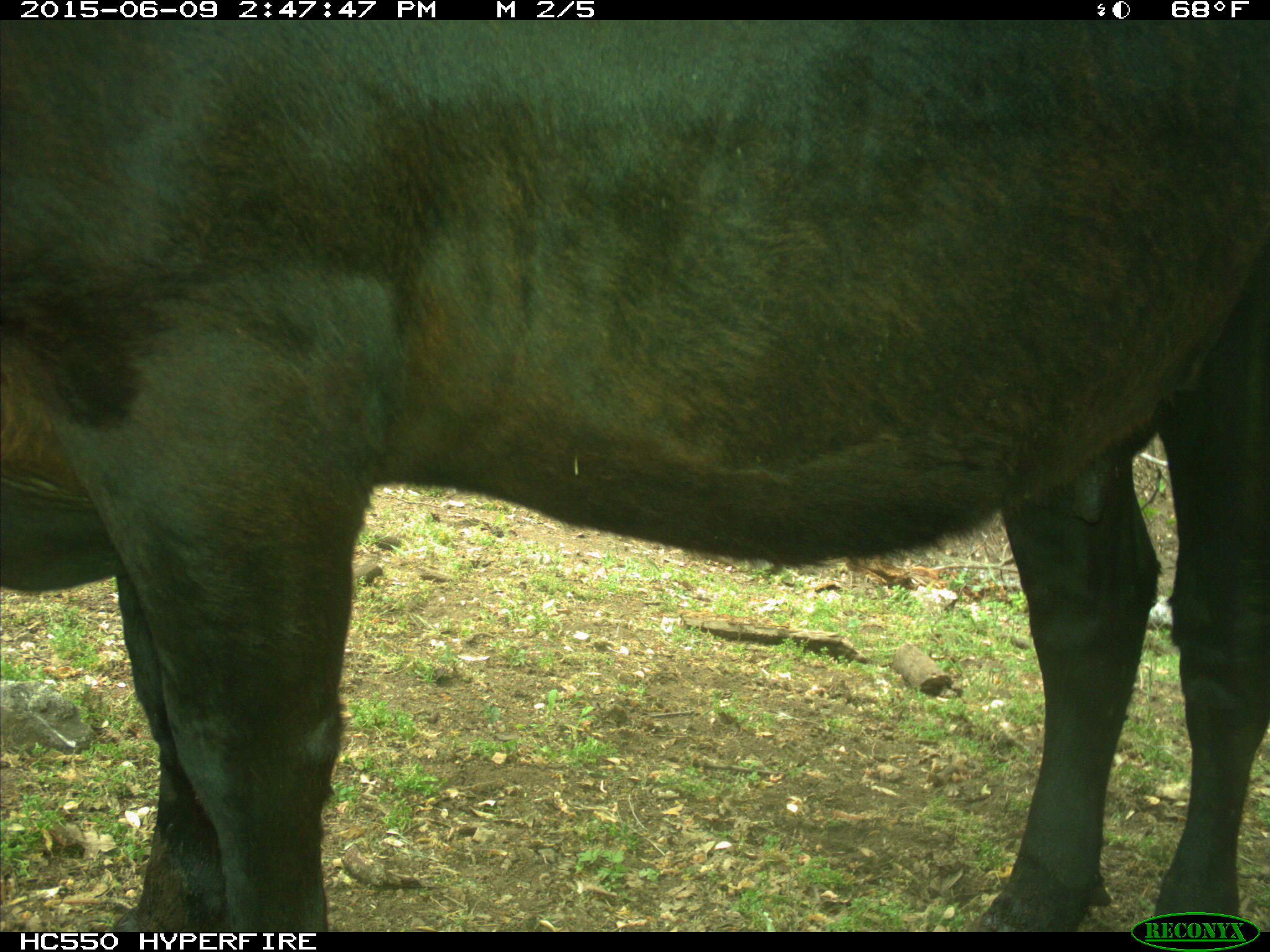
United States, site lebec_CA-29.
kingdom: Animalia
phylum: Chordata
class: Mammalia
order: Artiodactyla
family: Bovidae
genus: Bos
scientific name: Bos taurus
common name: domestic cow